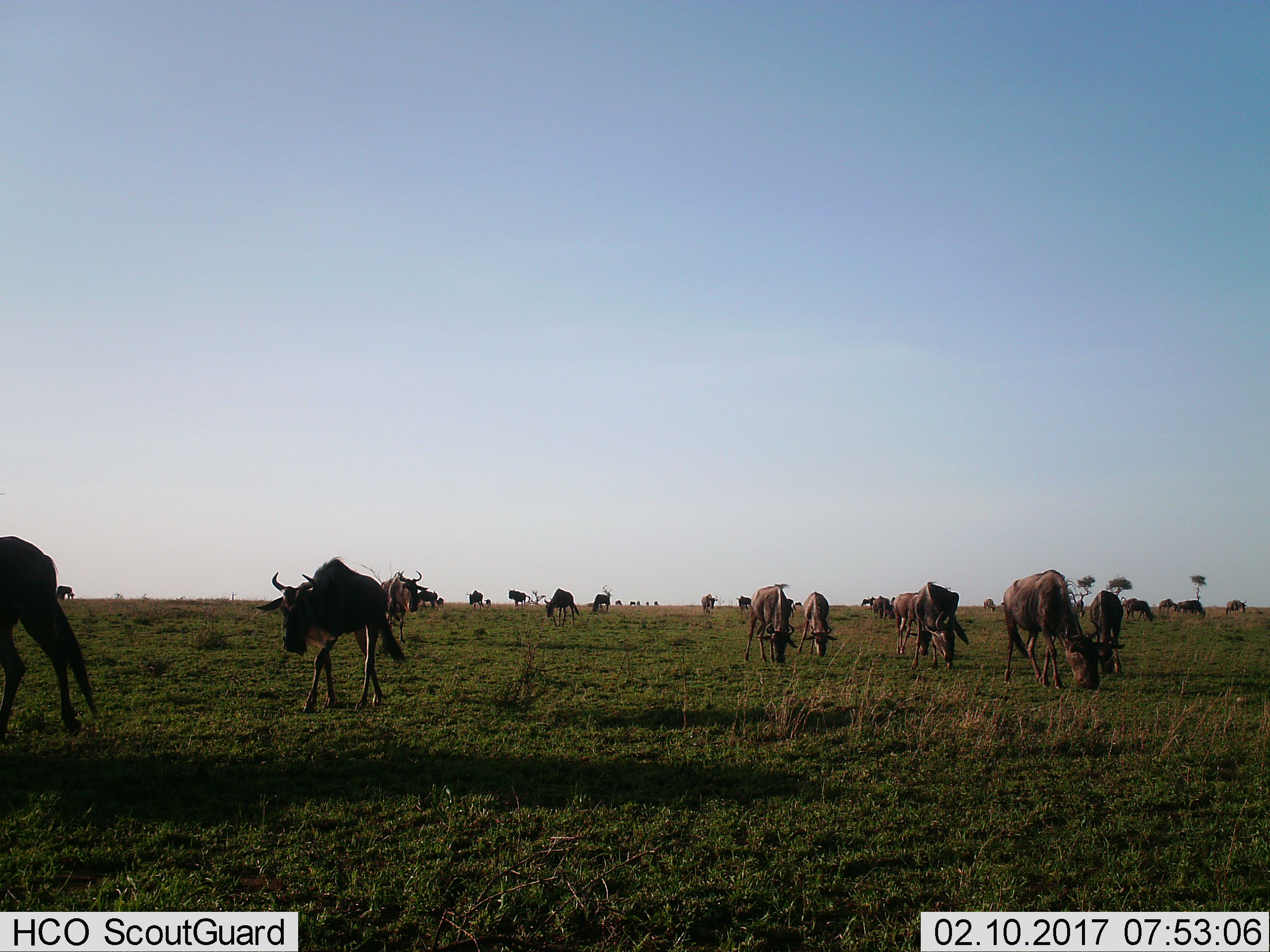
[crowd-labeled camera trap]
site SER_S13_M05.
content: unidentified animal